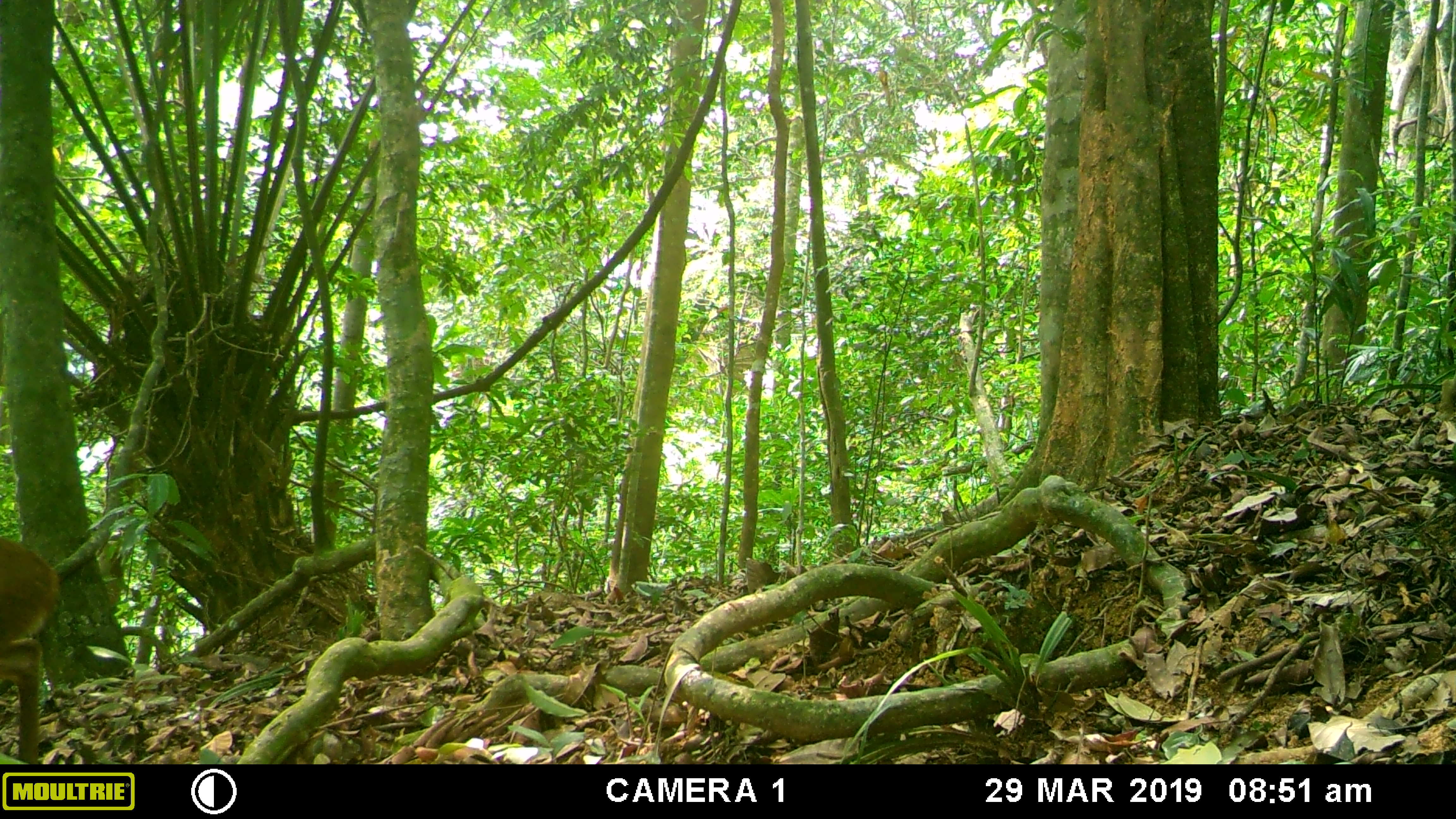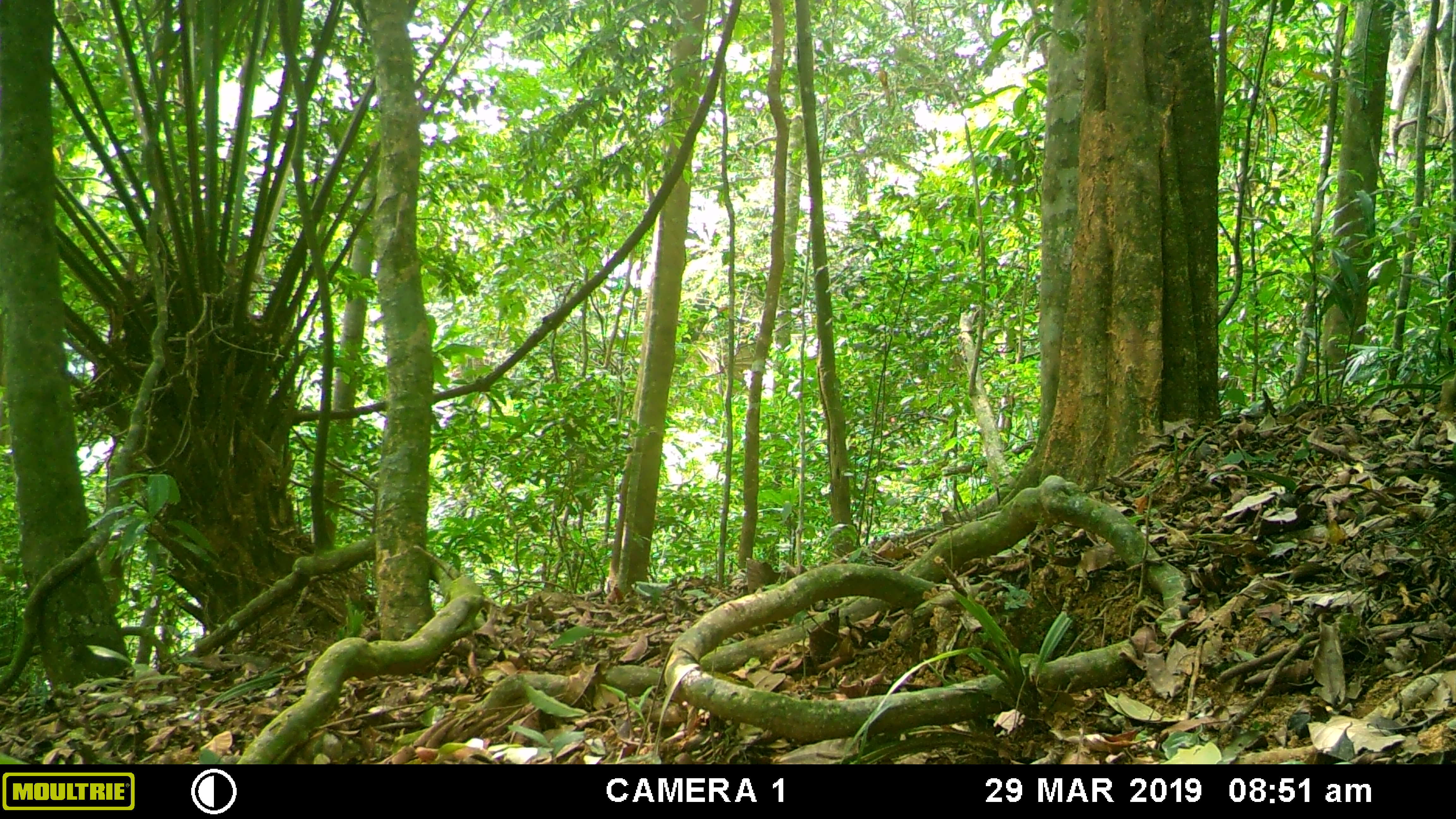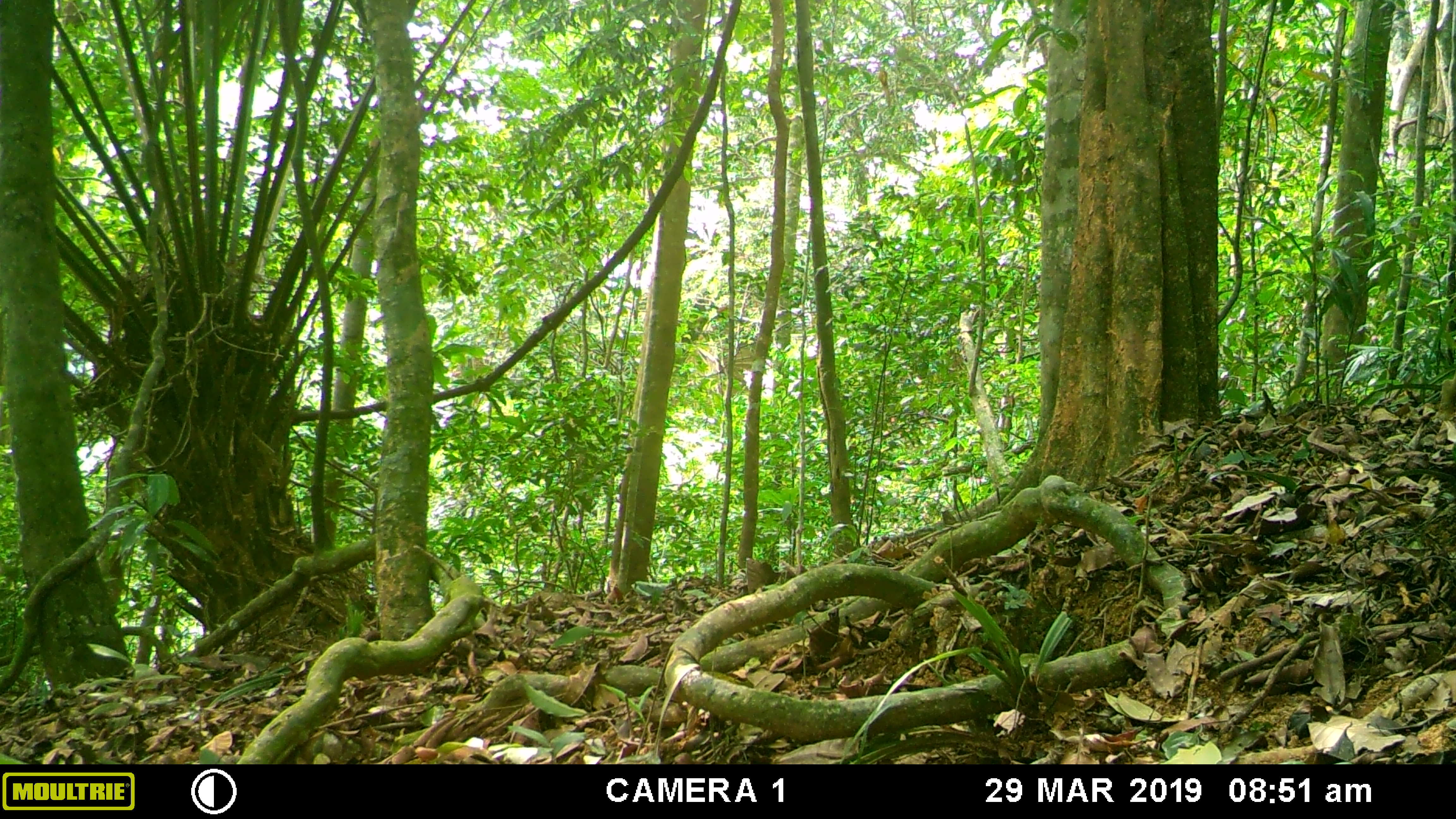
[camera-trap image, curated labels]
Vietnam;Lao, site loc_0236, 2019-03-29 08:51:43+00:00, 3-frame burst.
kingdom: Animalia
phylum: Chordata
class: Mammalia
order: Artiodactyla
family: Cervidae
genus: Muntiacus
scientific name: Muntiacus vuquangensis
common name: large-antlered muntjac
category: large antlered muntjac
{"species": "large antlered muntjac (large-antlered muntjac) (Muntiacus vuquangensis)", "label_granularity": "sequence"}